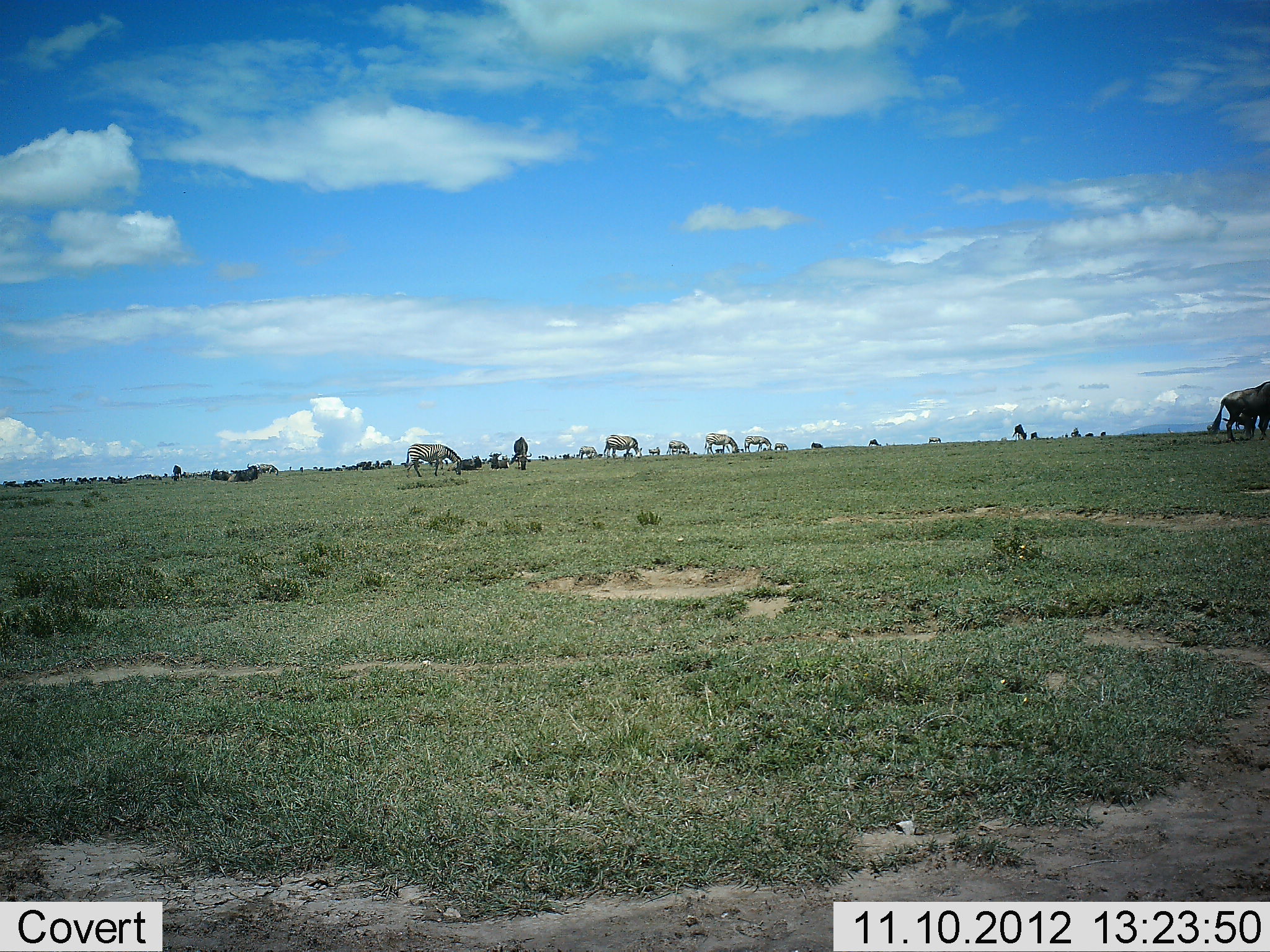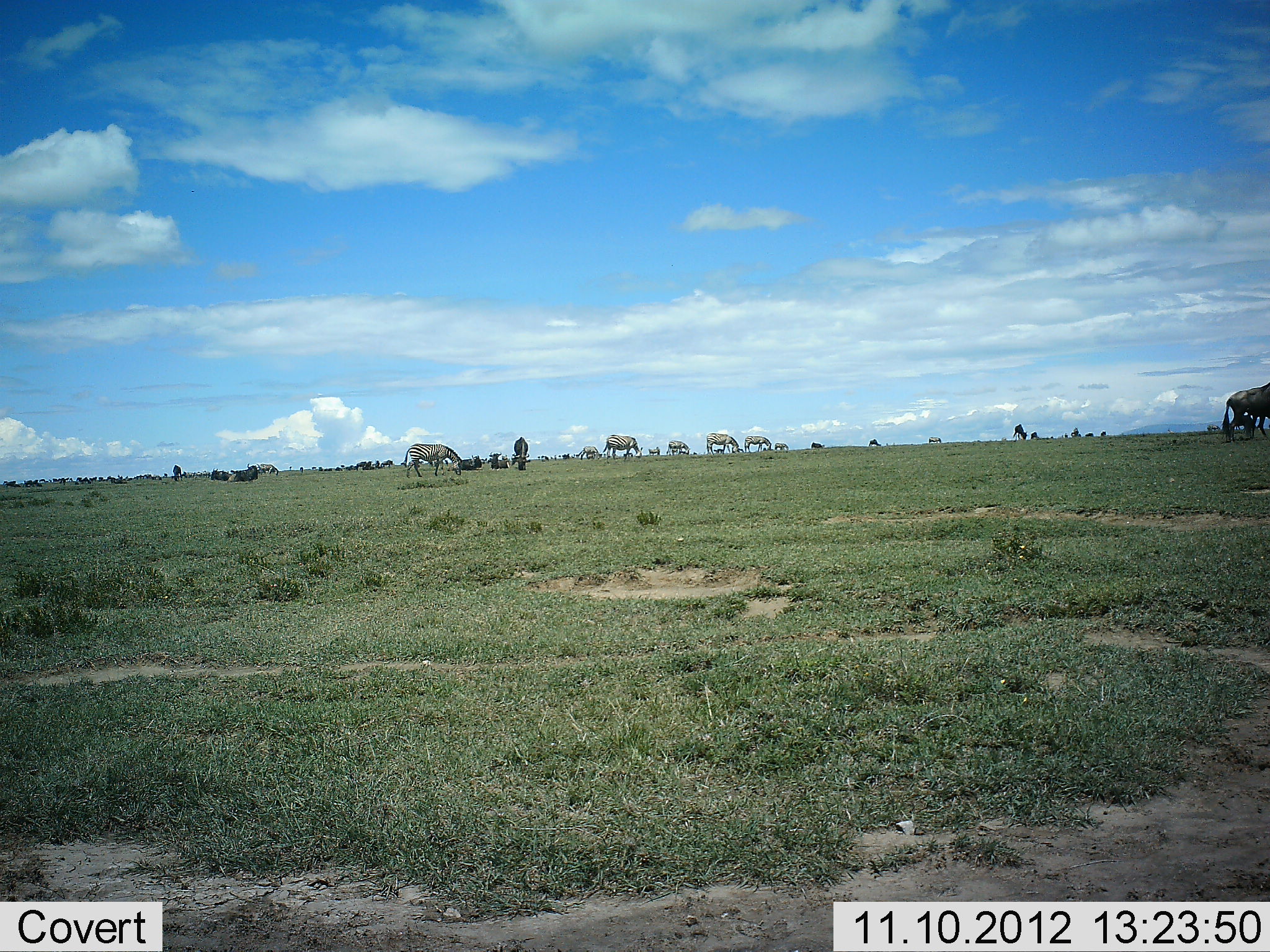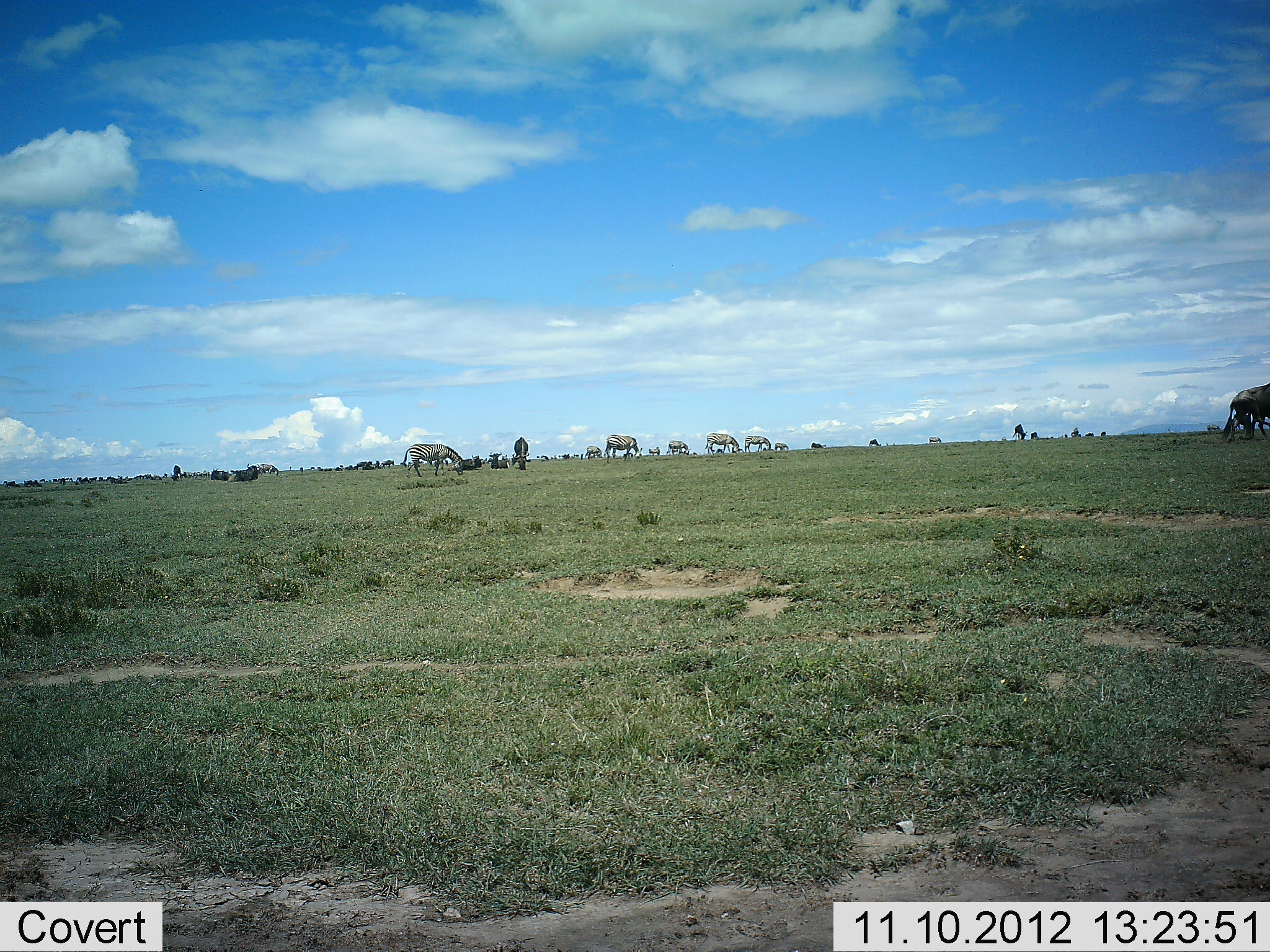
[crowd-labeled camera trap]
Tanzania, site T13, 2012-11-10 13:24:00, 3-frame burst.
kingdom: Animalia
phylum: Chordata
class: Mammalia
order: Artiodactyla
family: Bovidae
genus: Connochaetes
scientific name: Connochaetes taurinus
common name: blue wildebeest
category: wildebeest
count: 11-50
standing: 40%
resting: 27%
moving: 47%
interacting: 0%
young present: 0%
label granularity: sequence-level